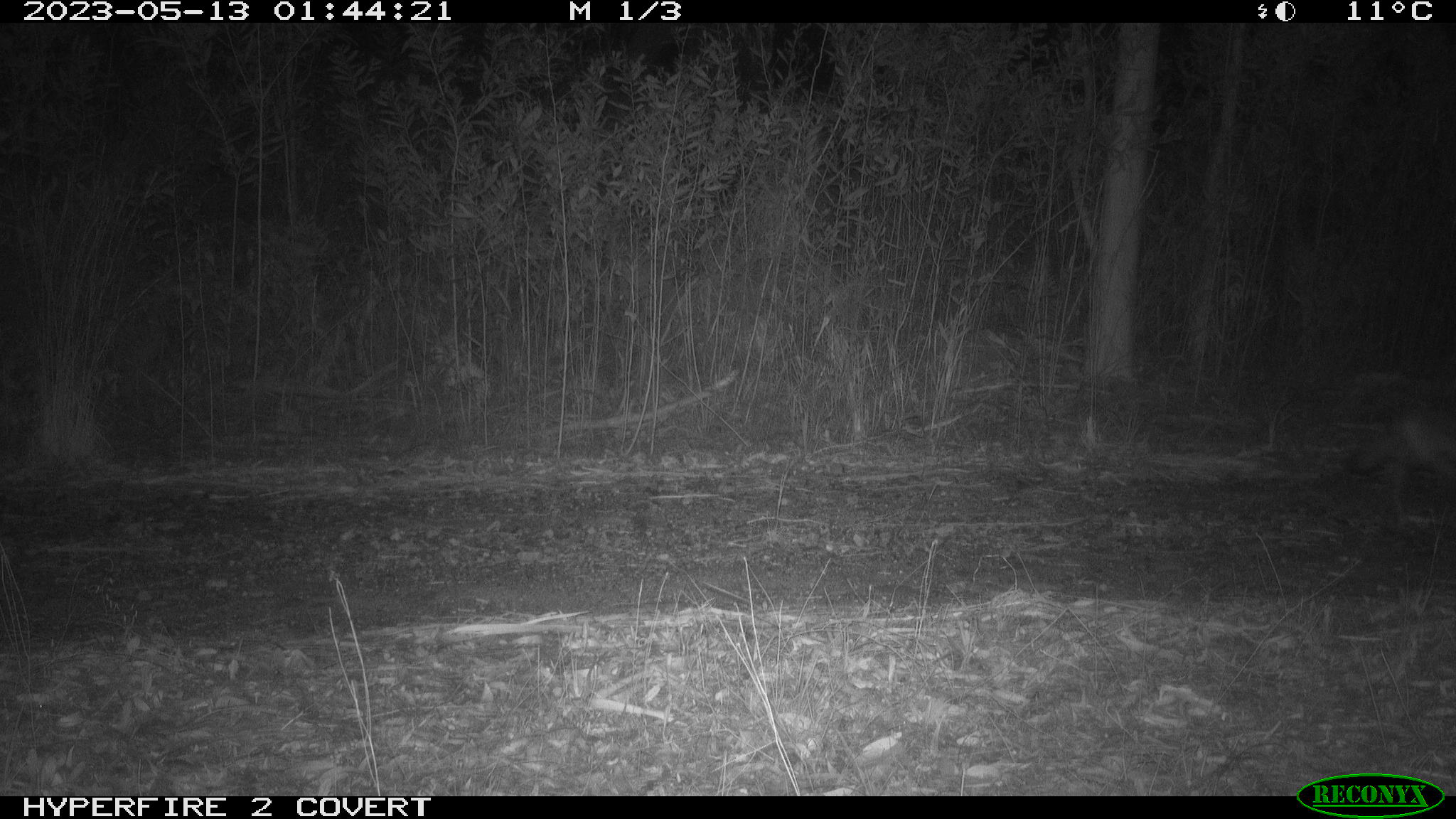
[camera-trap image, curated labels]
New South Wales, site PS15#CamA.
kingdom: Animalia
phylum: Chordata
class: Mammalia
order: Carnivora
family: Canidae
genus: Vulpes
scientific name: Vulpes vulpes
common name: red fox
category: fox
Fox (red fox) (Vulpes vulpes).